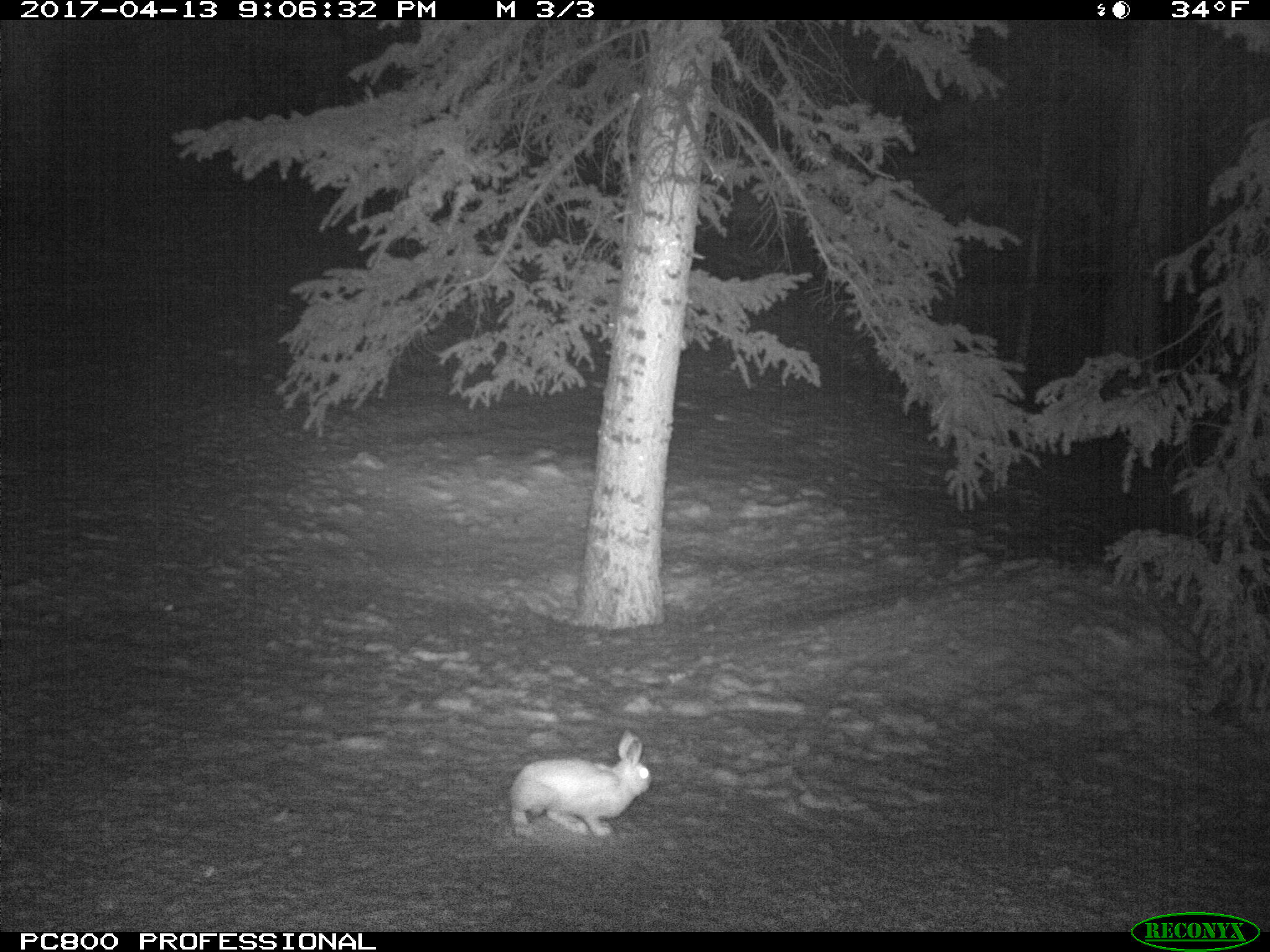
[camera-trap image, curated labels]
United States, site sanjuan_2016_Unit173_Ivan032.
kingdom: Animalia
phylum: Chordata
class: Mammalia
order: Lagomorpha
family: Leporidae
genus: Lepus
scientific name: Lepus americanus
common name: snowshoe hare